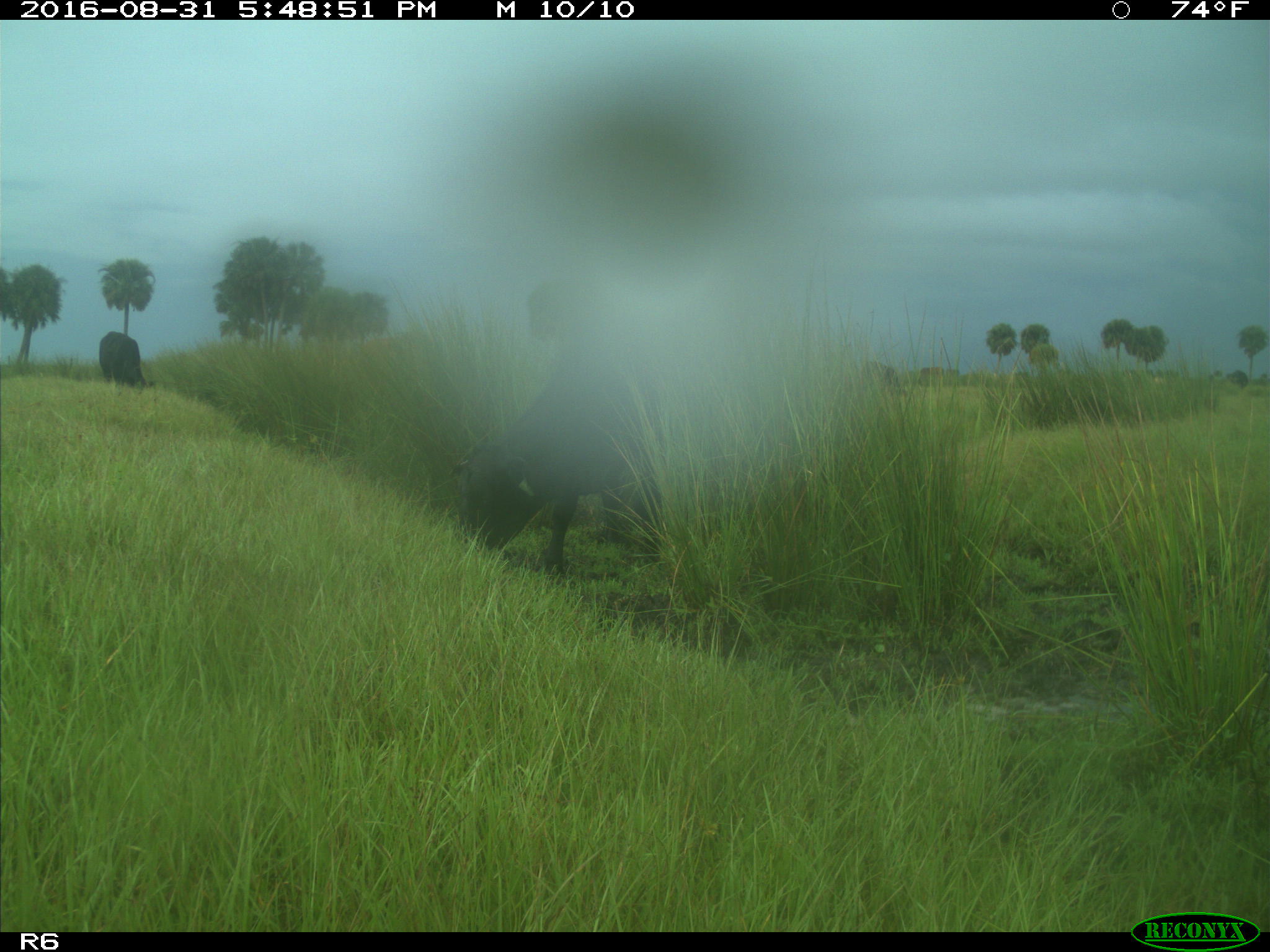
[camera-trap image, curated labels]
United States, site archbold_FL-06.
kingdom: Animalia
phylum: Chordata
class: Mammalia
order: Artiodactyla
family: Bovidae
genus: Bos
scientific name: Bos taurus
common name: domestic cow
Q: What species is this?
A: Bos taurus (domestic cow).